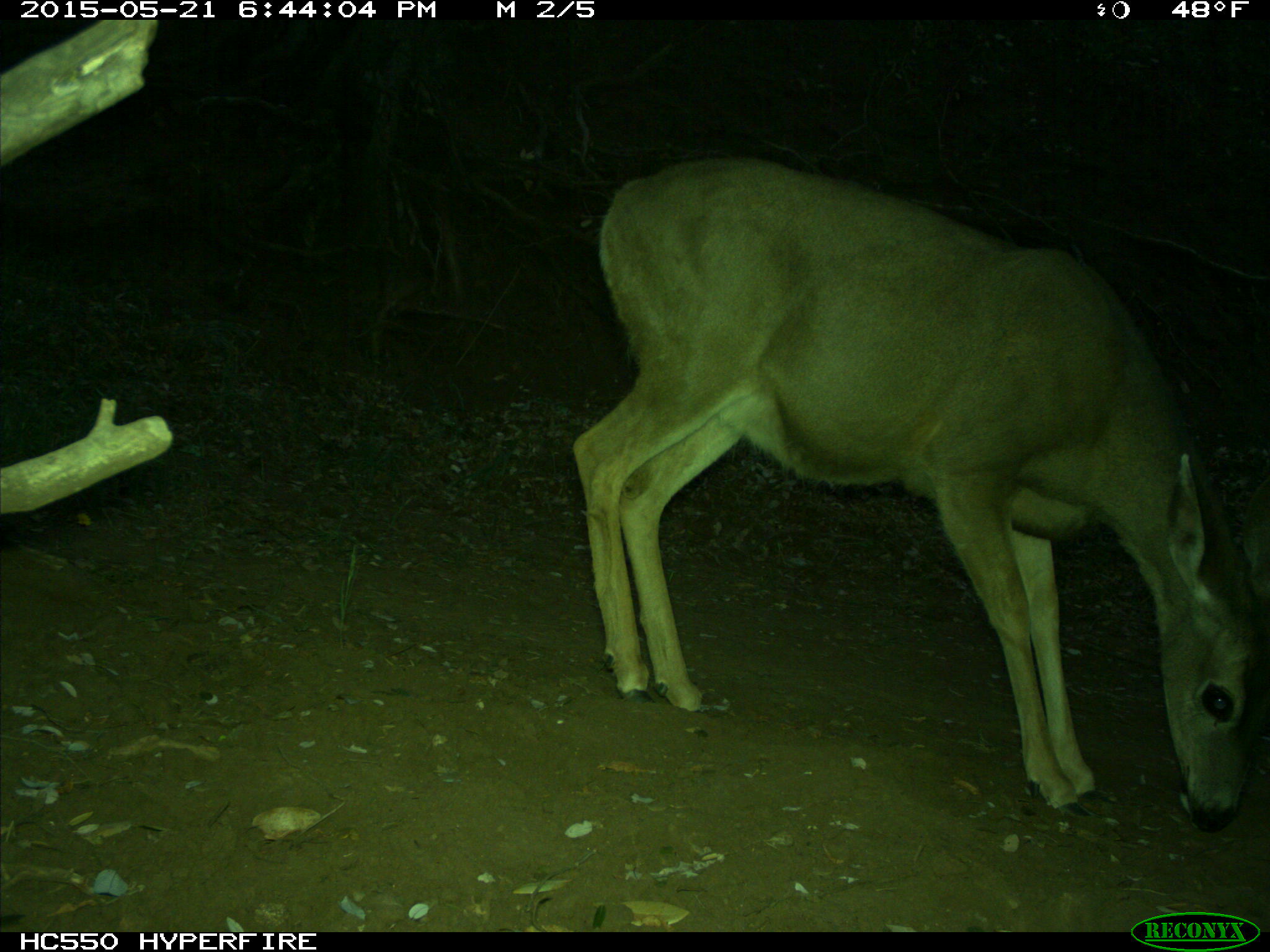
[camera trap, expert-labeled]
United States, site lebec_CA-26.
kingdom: Animalia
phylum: Chordata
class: Mammalia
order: Artiodactyla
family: Cervidae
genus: Odocoileus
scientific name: Odocoileus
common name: deer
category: unidentified deer